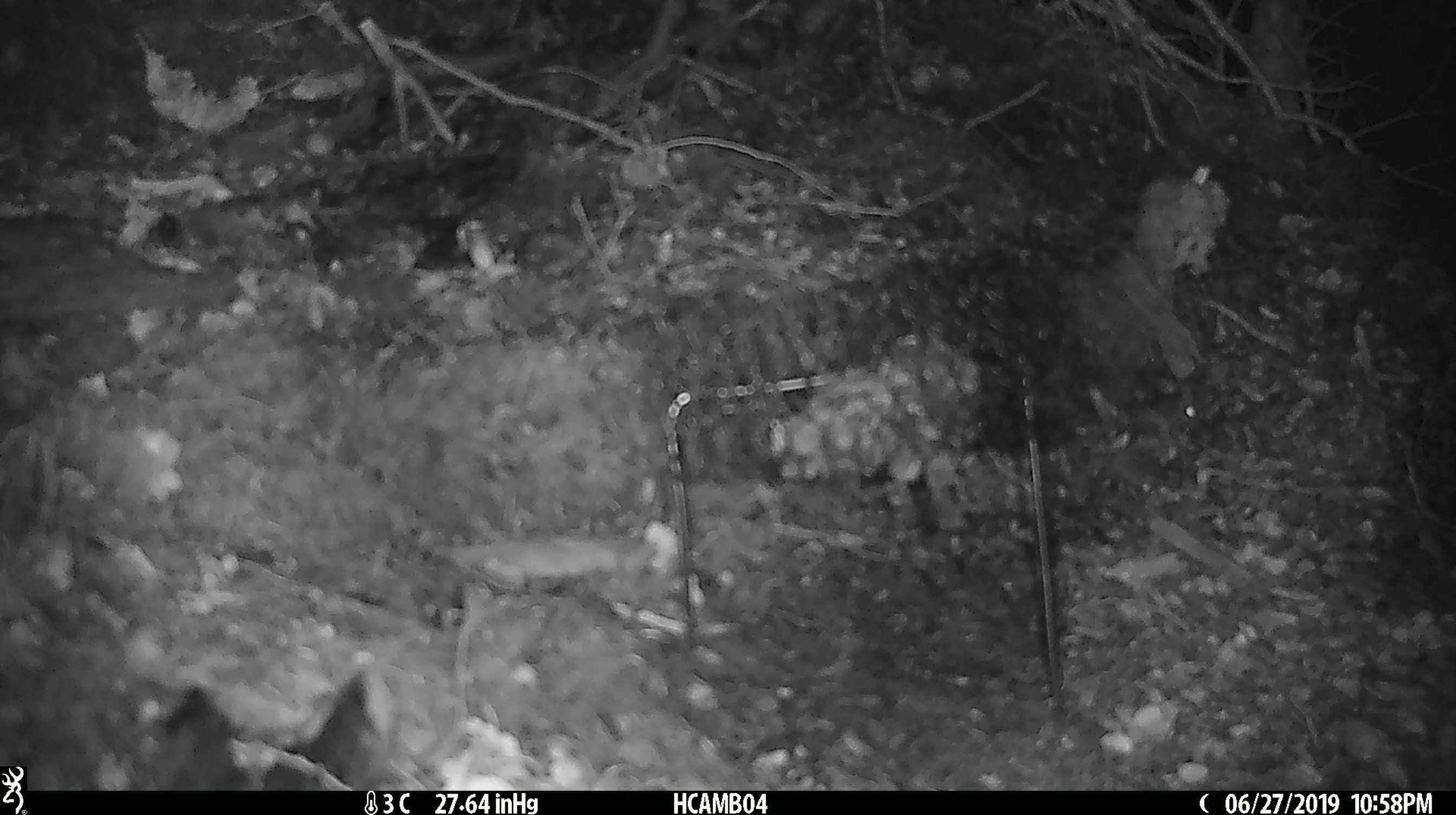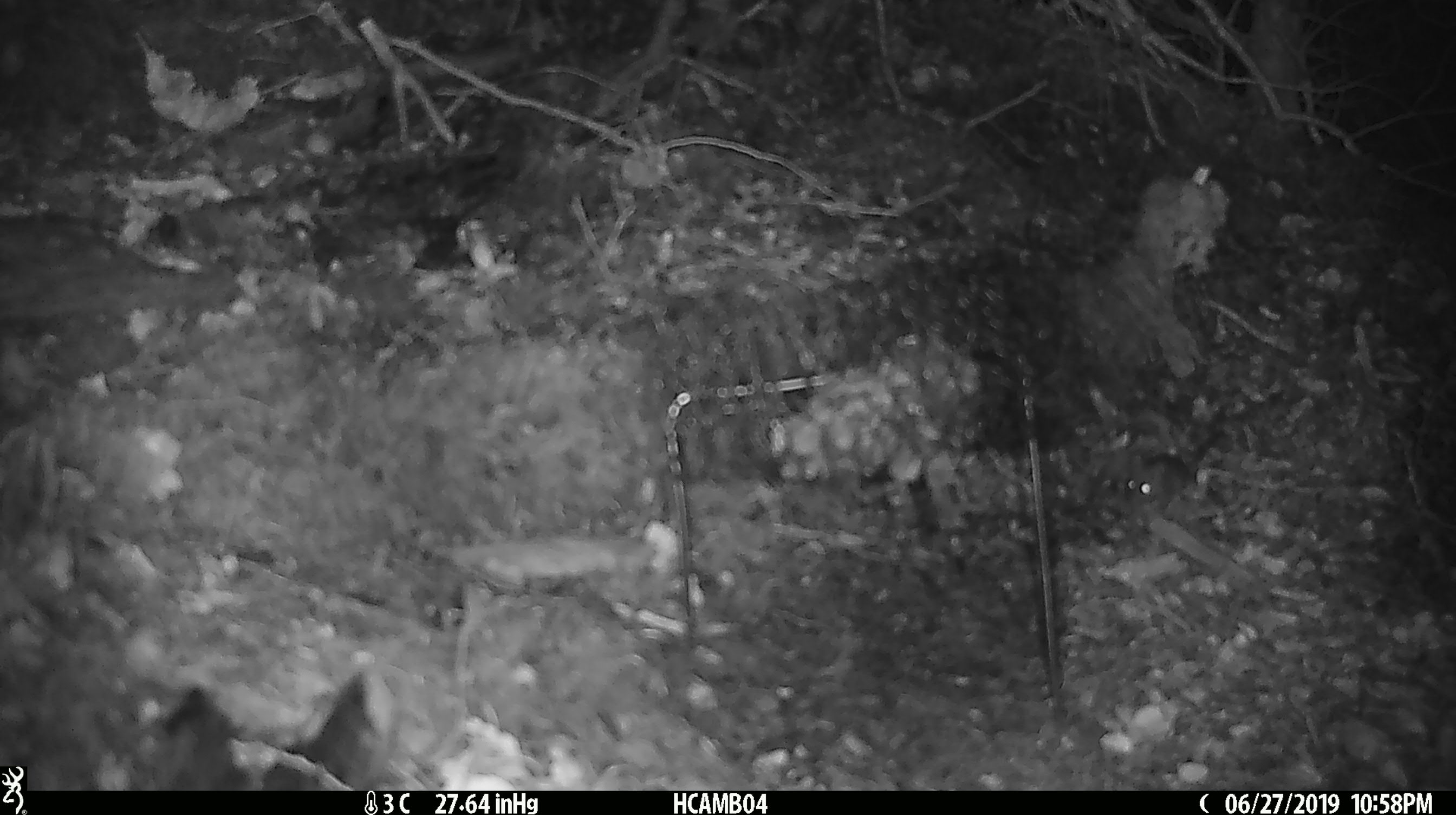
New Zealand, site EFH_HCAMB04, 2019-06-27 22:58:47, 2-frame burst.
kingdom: Animalia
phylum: Chordata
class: Mammalia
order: Rodentia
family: Muridae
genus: Mus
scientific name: Mus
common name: mouse